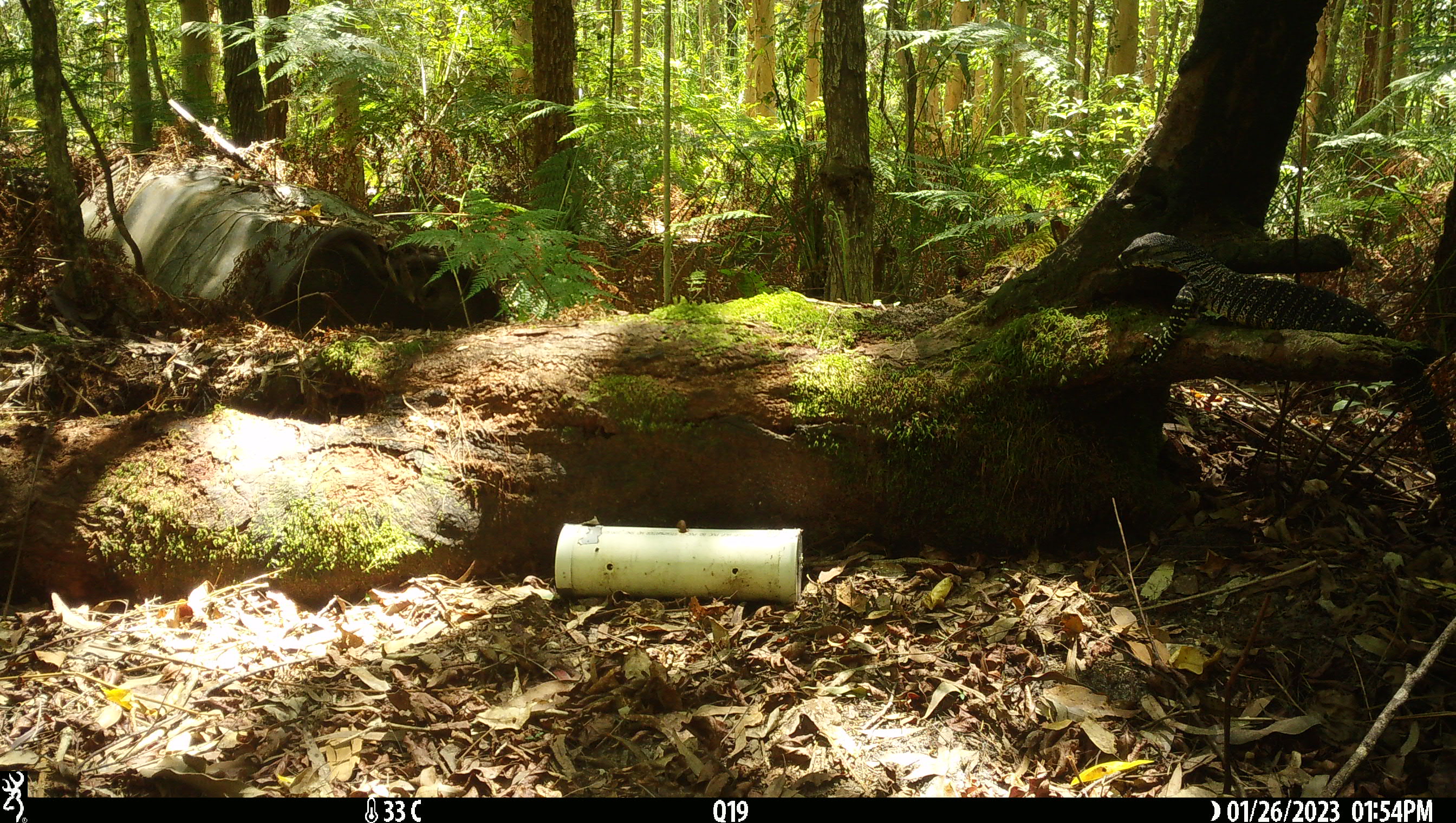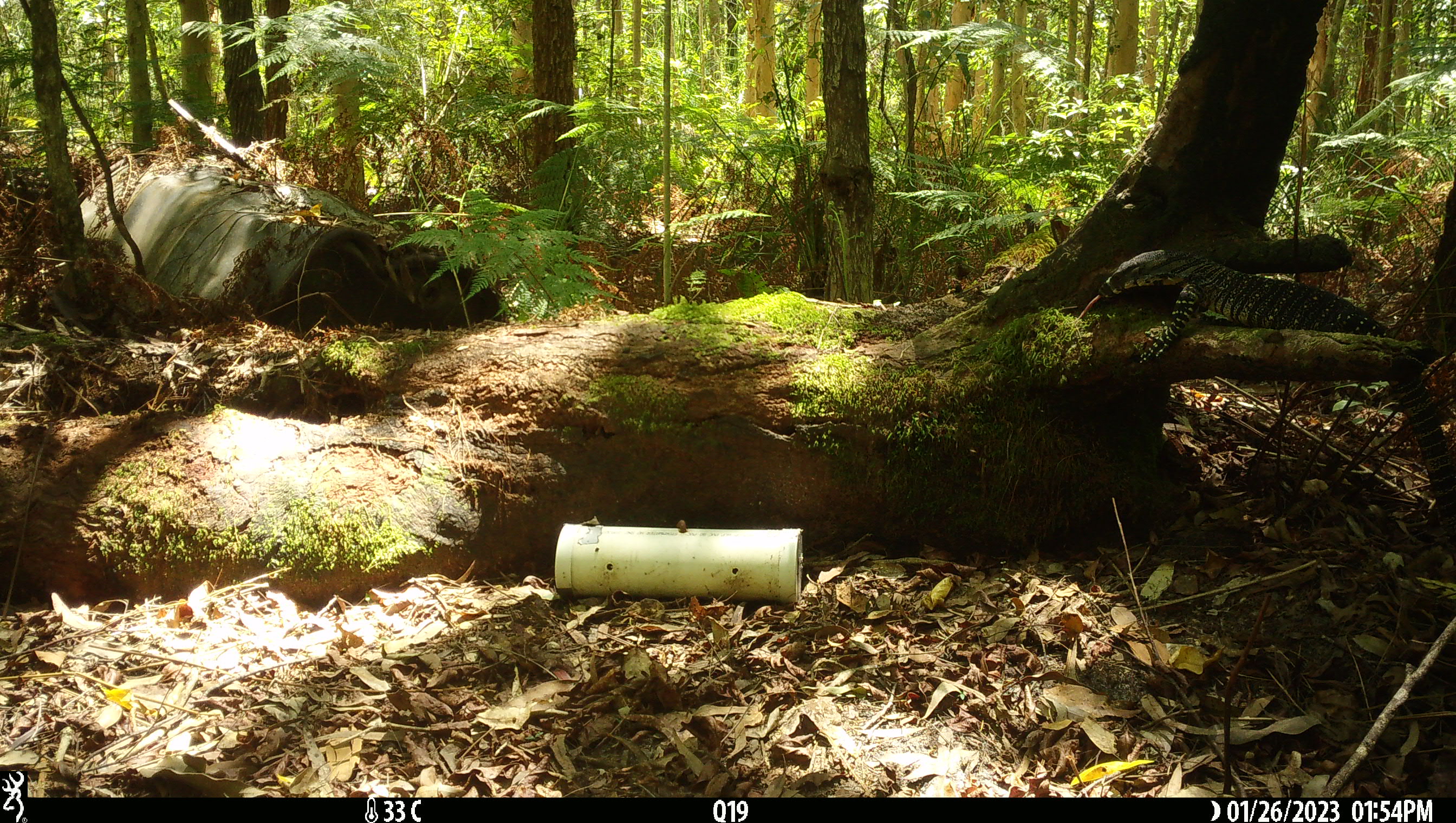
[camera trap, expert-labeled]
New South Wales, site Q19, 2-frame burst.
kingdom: Animalia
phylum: Chordata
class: Reptilia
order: Squamata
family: Varanidae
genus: Varanus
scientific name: Varanus varius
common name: lace monitor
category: goanna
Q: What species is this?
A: Goanna (lace monitor) (Varanus varius).